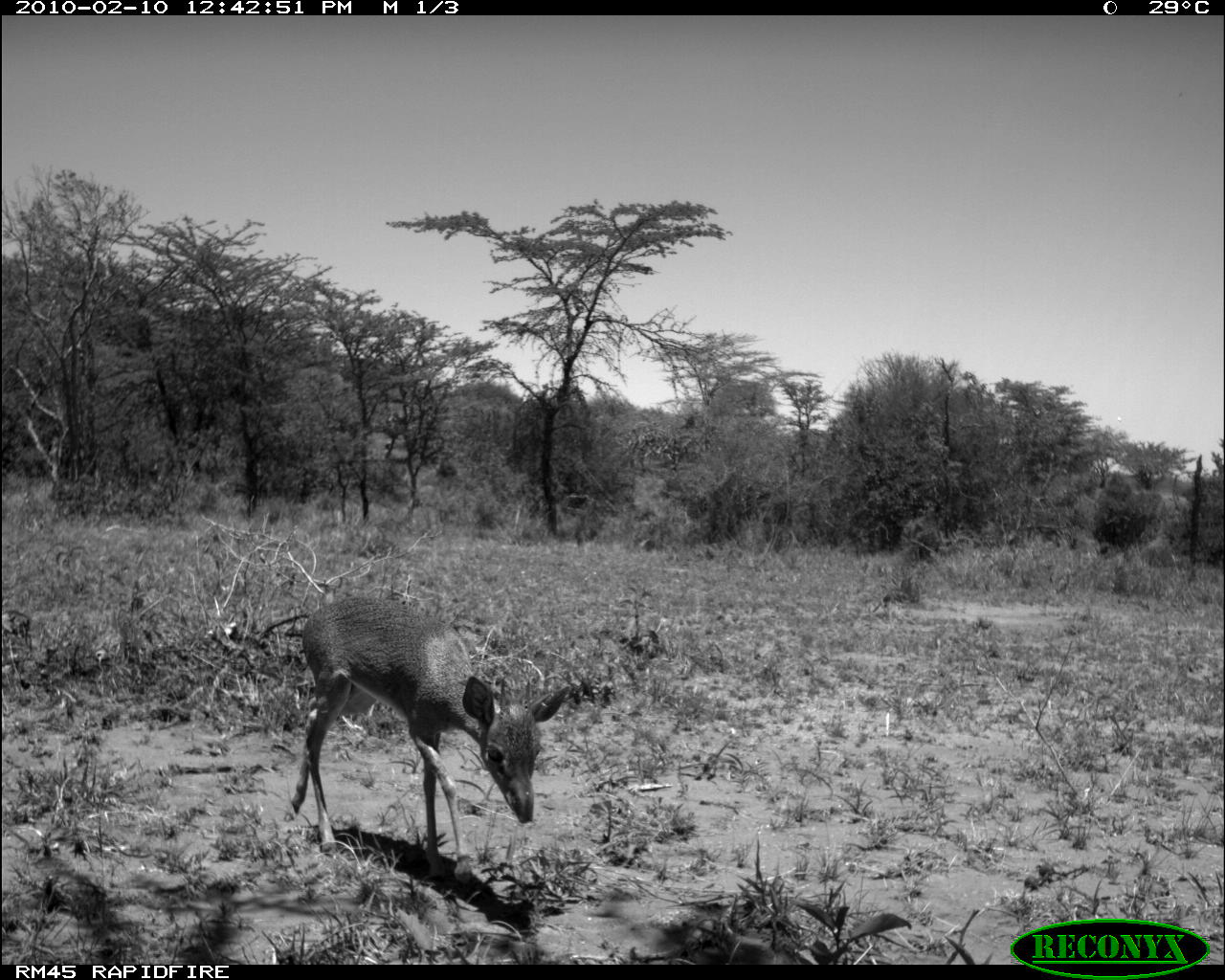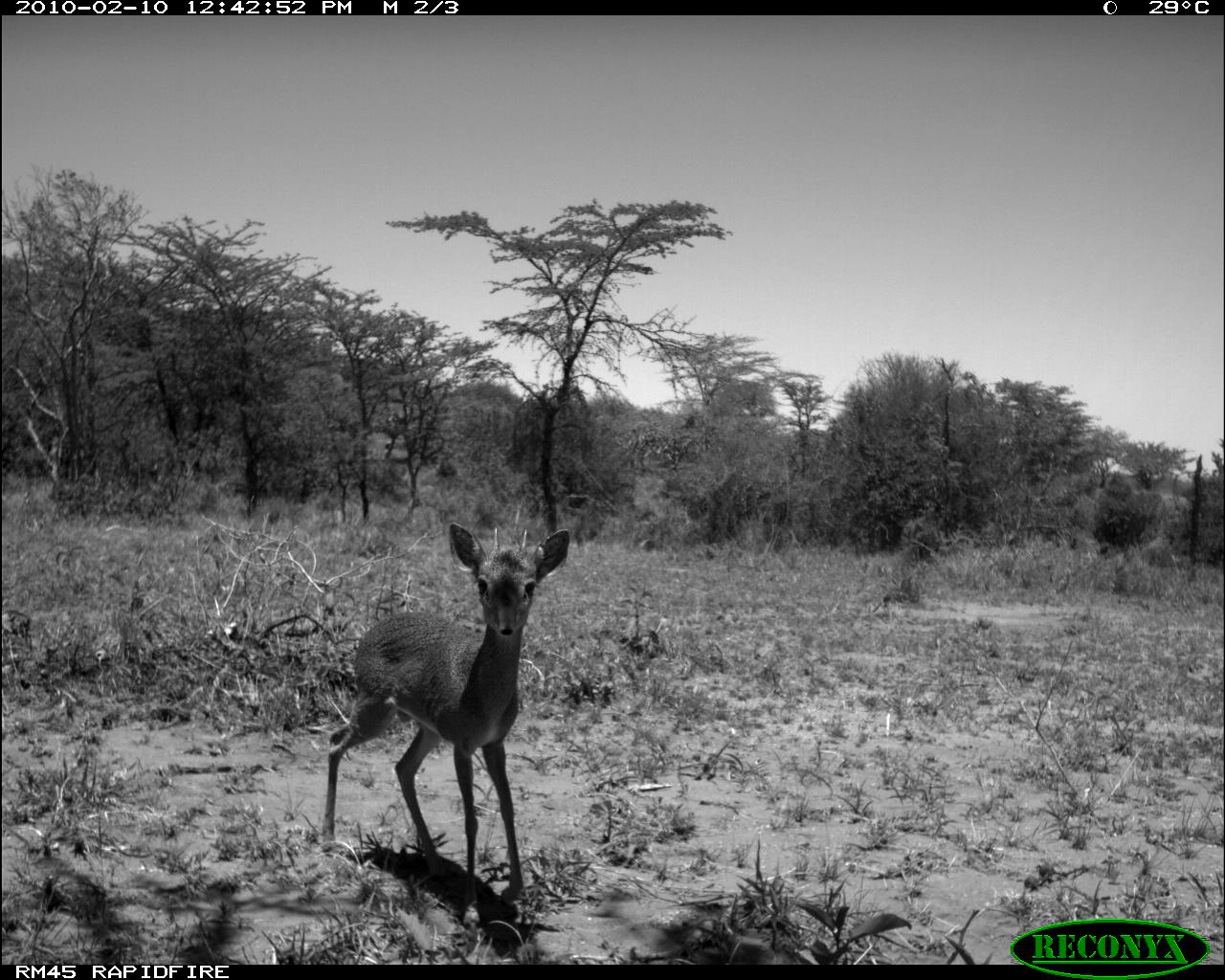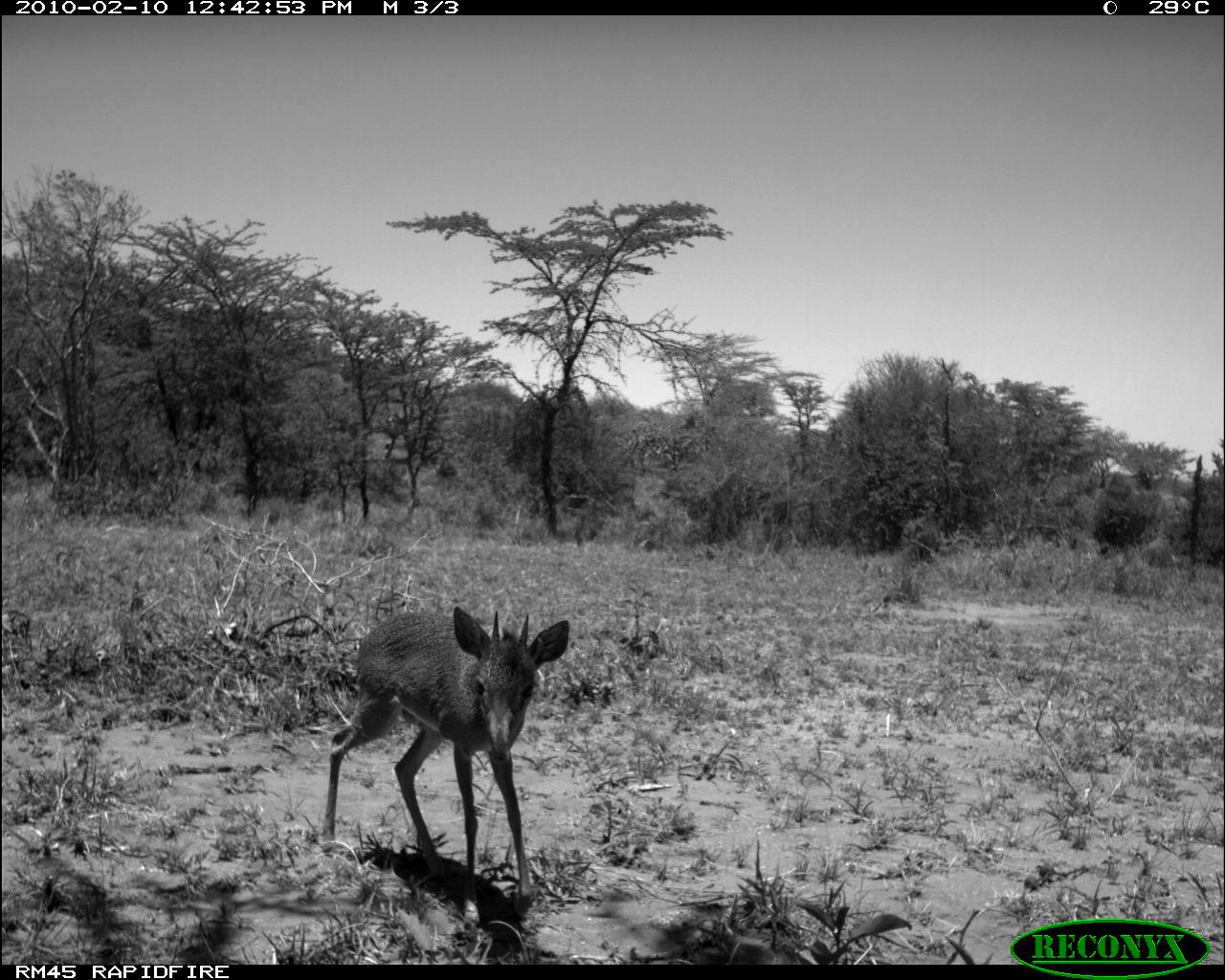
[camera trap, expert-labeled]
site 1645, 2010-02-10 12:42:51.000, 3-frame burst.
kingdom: Animalia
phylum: Chordata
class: Mammalia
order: Artiodactyla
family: Bovidae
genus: Madoqua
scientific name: Madoqua guentheri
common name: günther's dik-dik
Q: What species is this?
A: Madoqua guentheri (günther's dik-dik).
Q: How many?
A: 1.